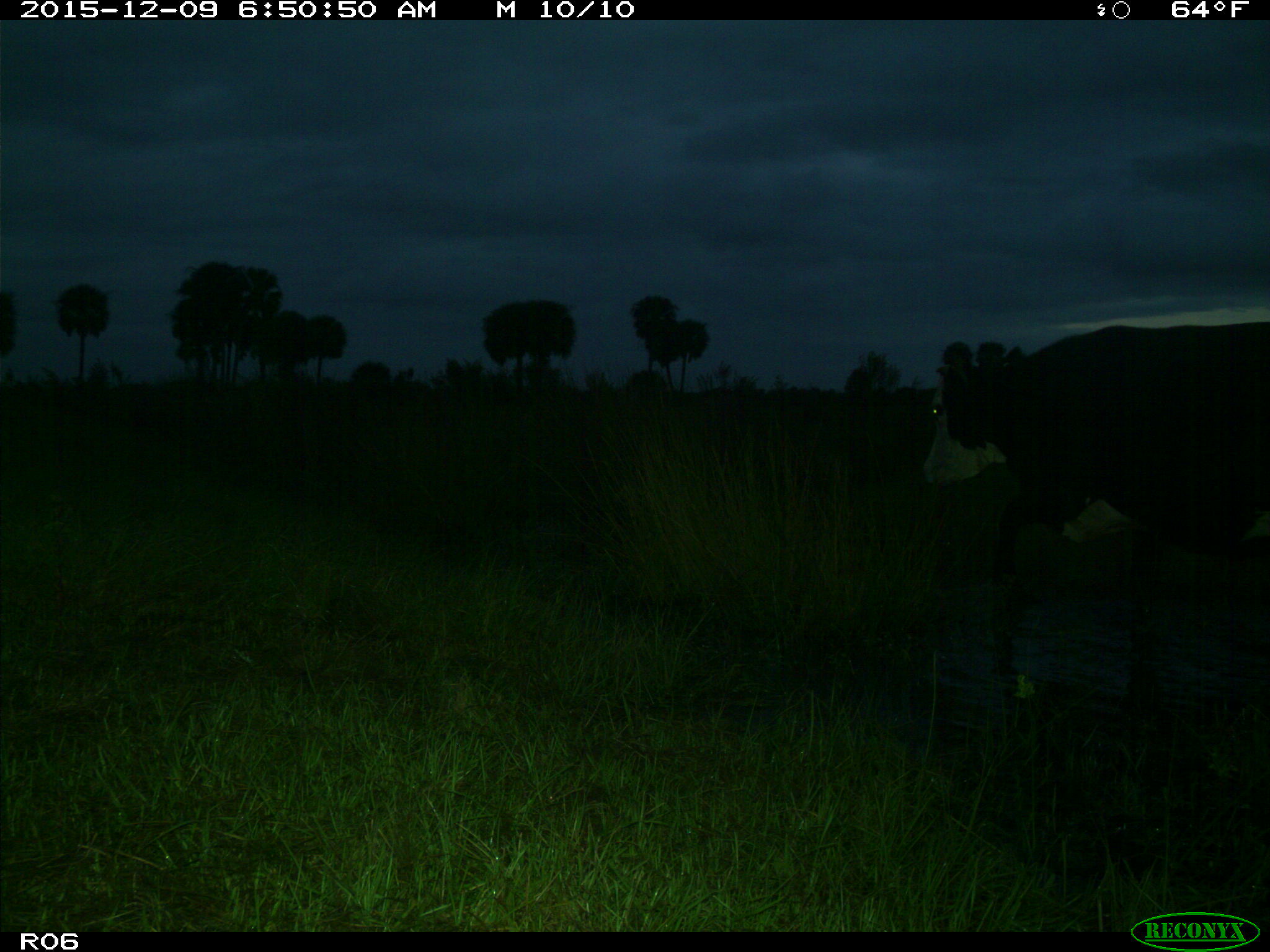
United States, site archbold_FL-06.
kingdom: Animalia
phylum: Chordata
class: Mammalia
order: Artiodactyla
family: Bovidae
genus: Bos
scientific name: Bos taurus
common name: domestic cow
Bos taurus (domestic cow).